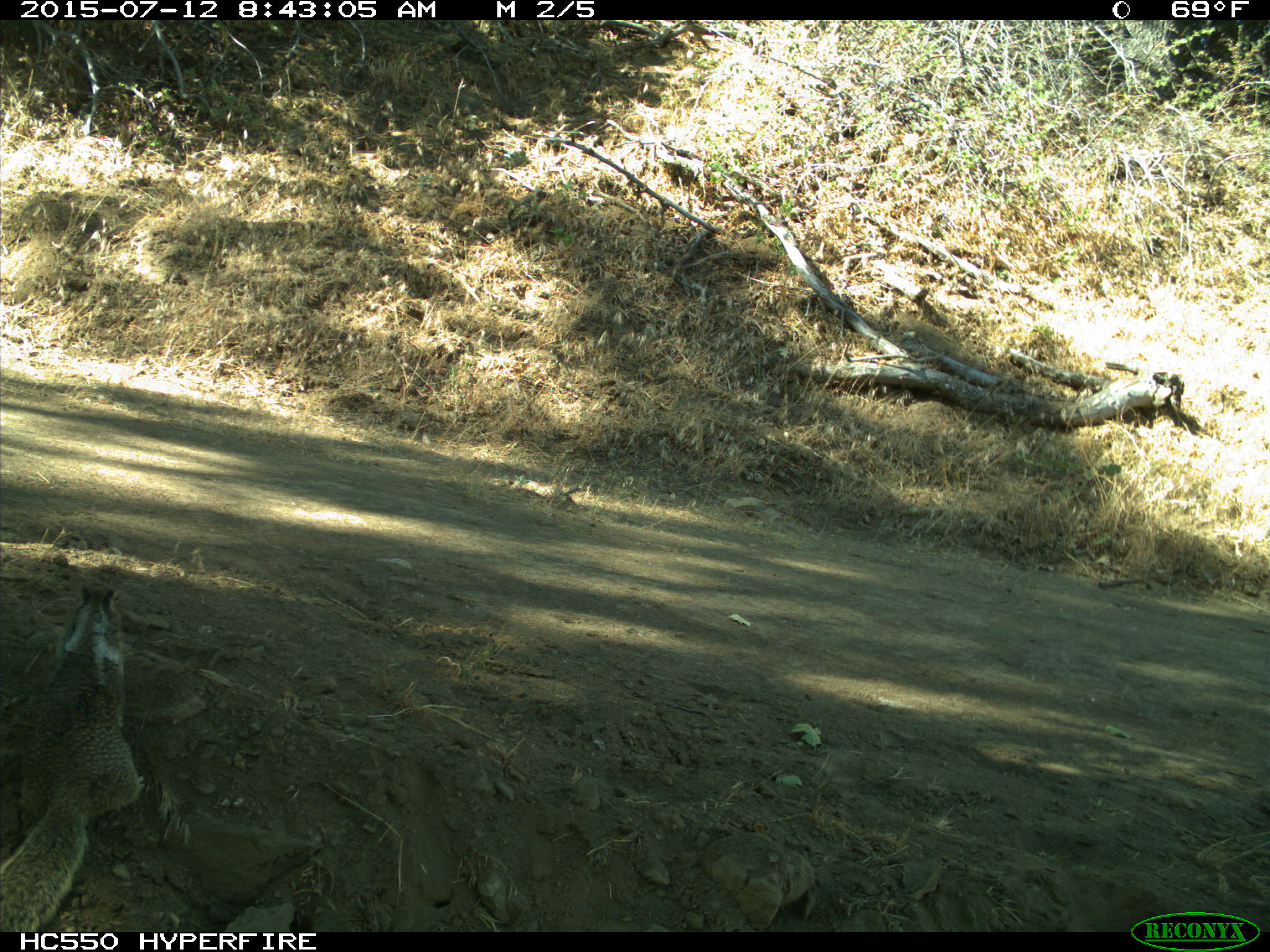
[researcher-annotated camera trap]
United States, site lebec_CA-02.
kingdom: Animalia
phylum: Chordata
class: Mammalia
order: Rodentia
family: Sciuridae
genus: Otospermophilus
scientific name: Otospermophilus beecheyi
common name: california ground squirrel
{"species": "Otospermophilus beecheyi (california ground squirrel)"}